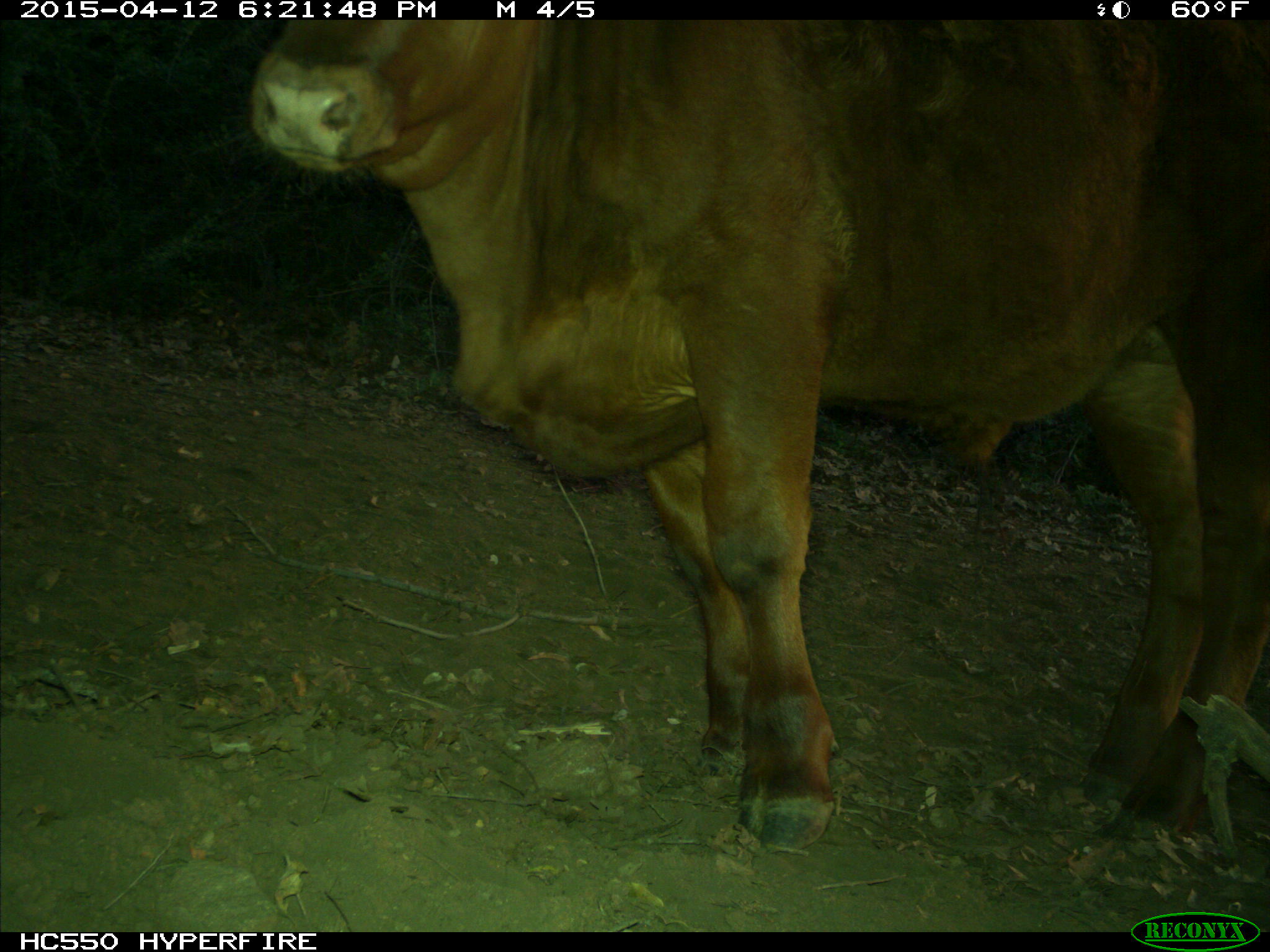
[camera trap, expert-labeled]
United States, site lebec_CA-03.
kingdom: Animalia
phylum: Chordata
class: Mammalia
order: Artiodactyla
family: Bovidae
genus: Bos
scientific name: Bos taurus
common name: domestic cow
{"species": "Bos taurus (domestic cow)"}